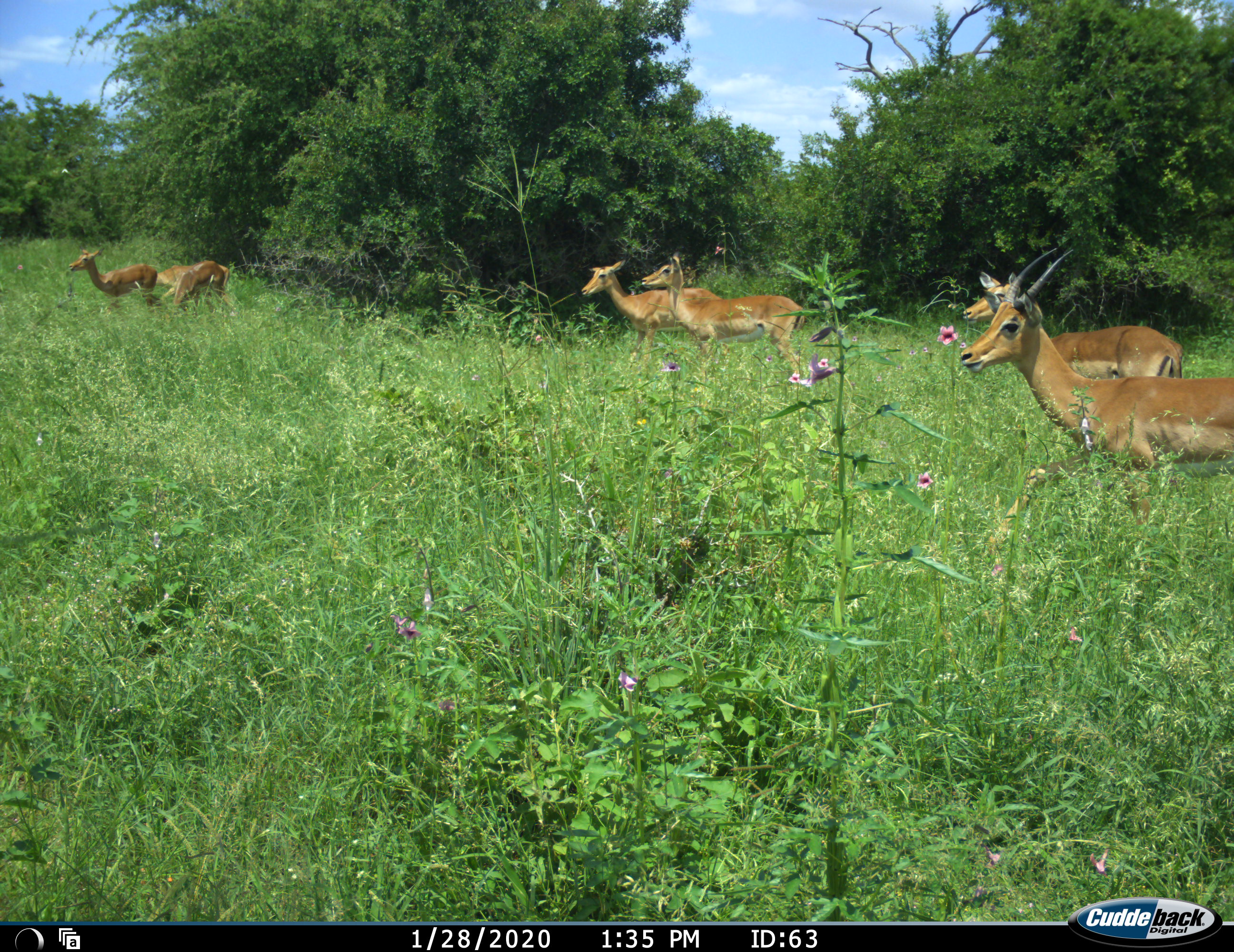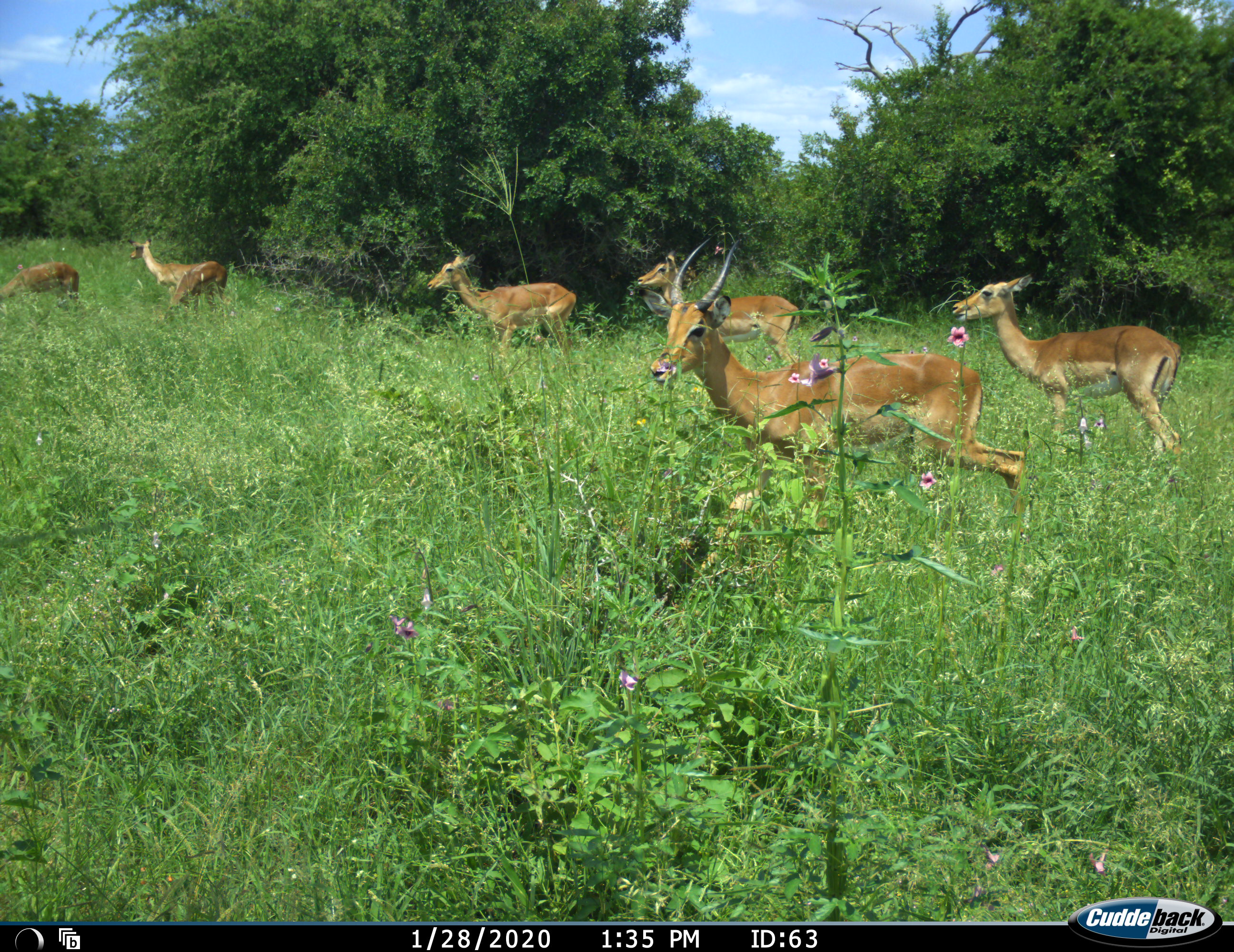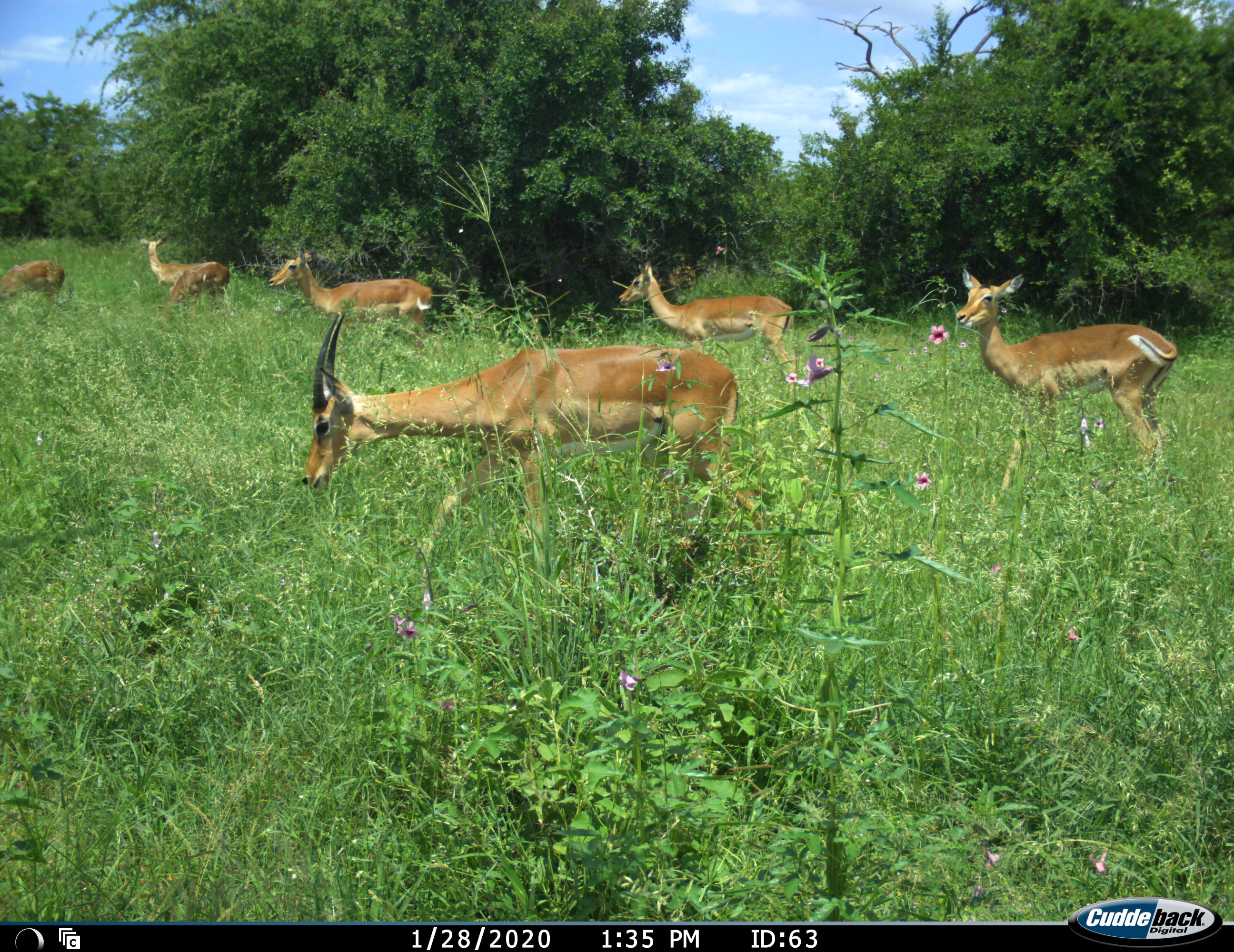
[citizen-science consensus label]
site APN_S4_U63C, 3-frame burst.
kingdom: Animalia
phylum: Chordata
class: Mammalia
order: Artiodactyla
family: Bovidae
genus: Aepyceros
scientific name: Aepyceros melampus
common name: impala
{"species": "impala (Aepyceros melampus)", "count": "6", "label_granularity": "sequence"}